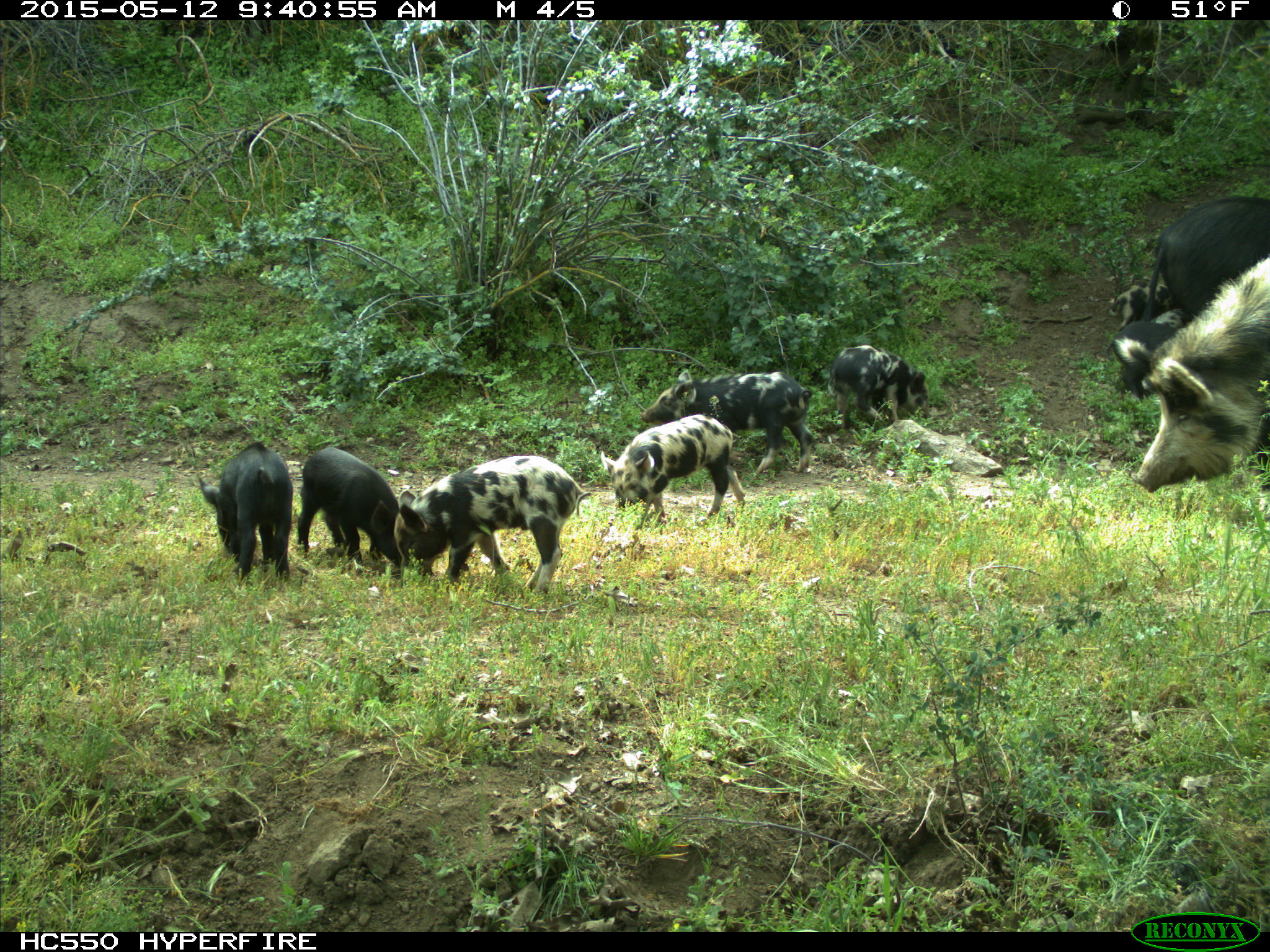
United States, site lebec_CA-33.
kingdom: Animalia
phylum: Chordata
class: Mammalia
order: Artiodactyla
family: Suidae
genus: Sus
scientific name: Sus scrofa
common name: wild boar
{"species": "Sus scrofa (wild boar)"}